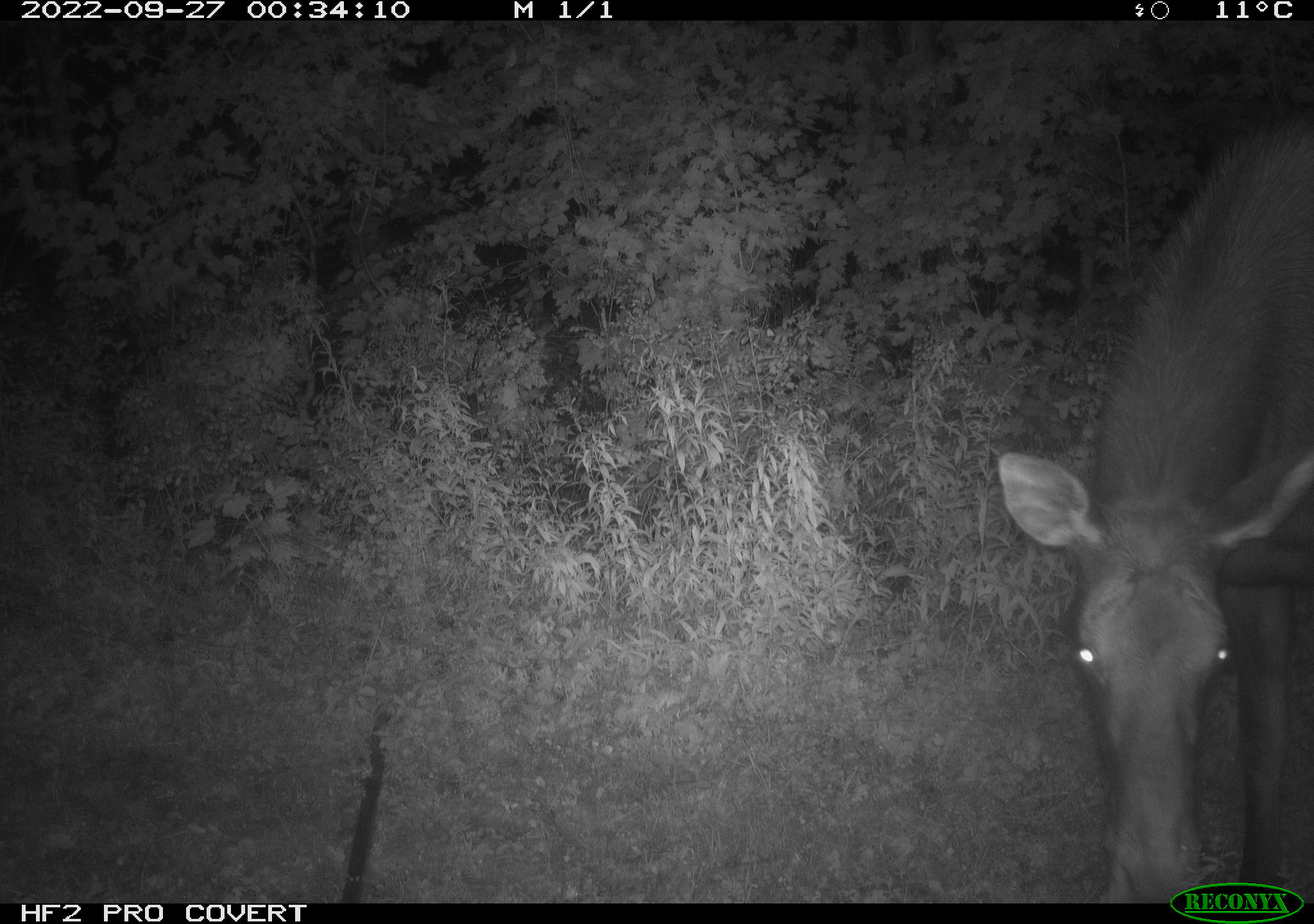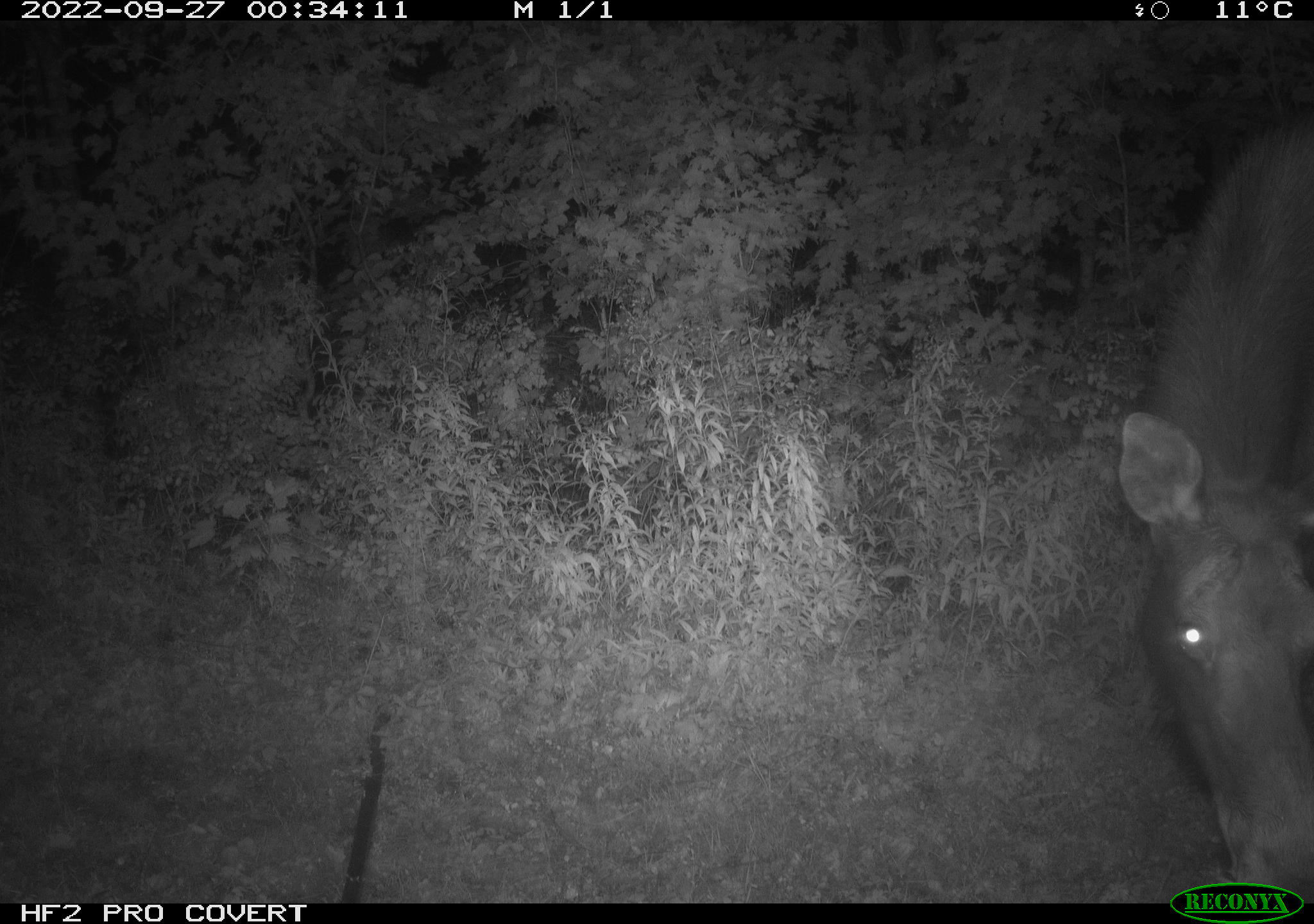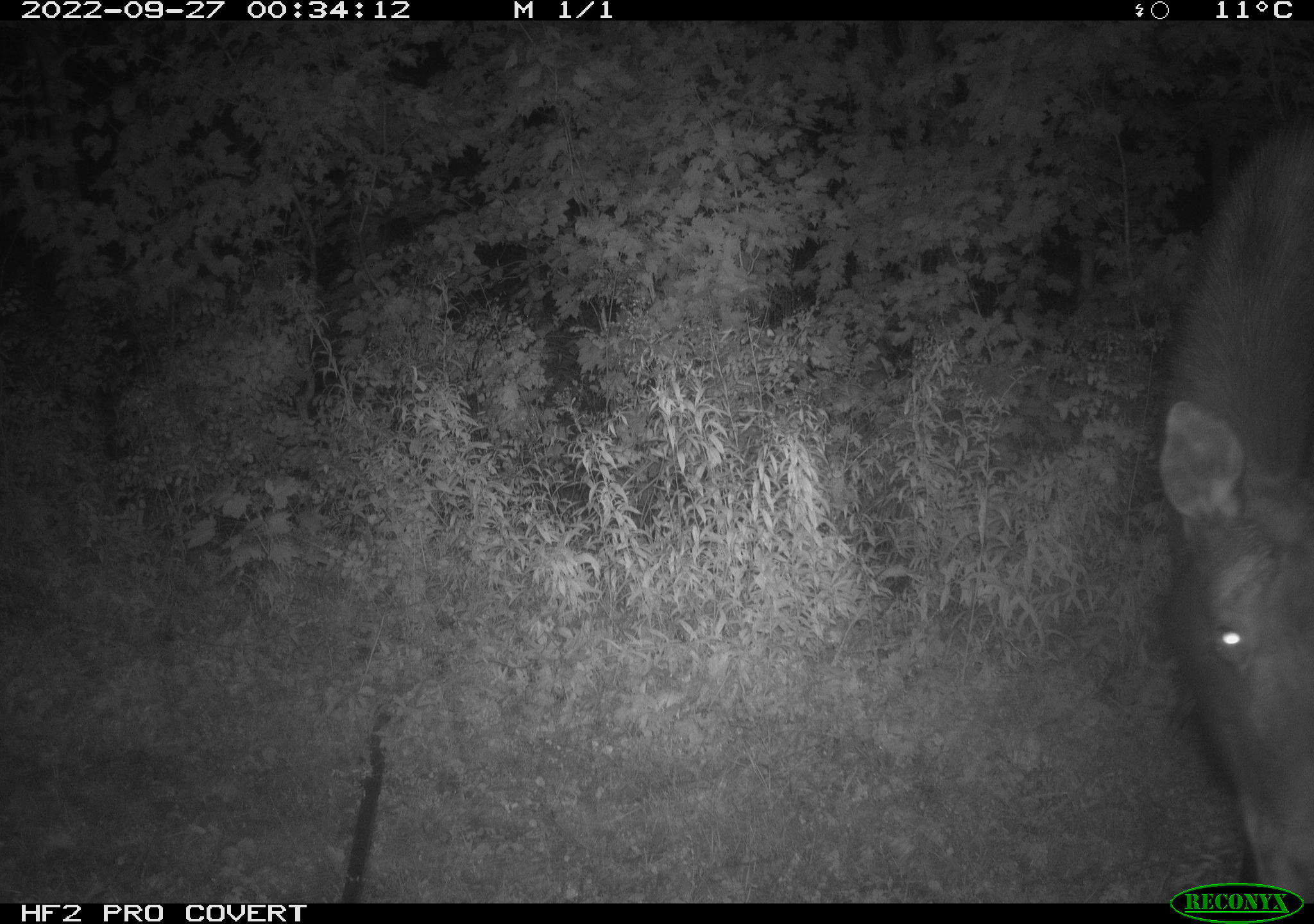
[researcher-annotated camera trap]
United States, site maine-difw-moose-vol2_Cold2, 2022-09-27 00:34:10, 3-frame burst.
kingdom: Animalia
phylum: Chordata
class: Mammalia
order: Artiodactyla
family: Cervidae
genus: Alces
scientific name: Alces alces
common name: moose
Moose (Alces alces).